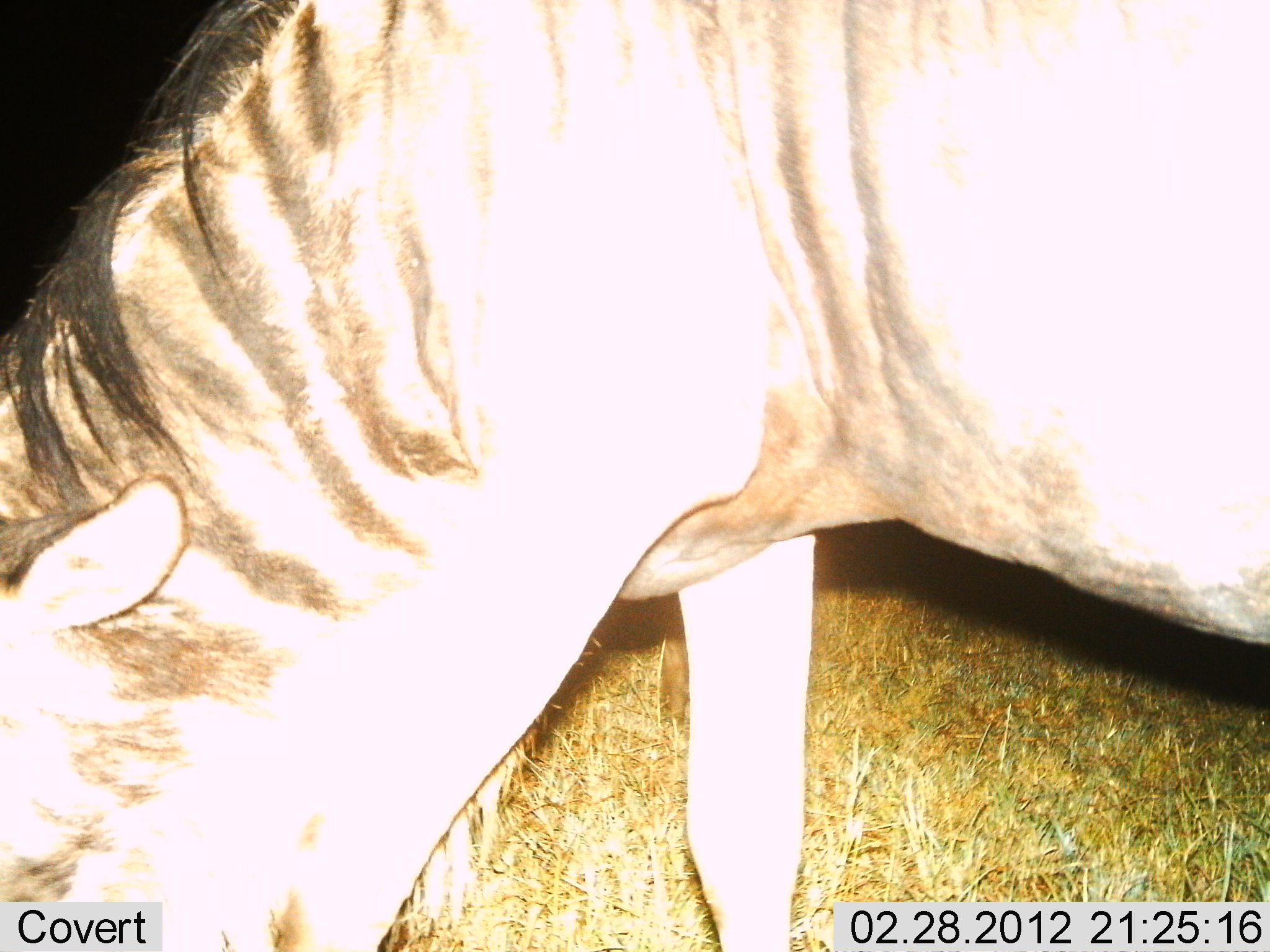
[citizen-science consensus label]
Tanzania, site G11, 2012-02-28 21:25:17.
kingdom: Animalia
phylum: Chordata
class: Mammalia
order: Artiodactyla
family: Bovidae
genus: Connochaetes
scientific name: Connochaetes taurinus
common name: blue wildebeest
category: wildebeest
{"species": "wildebeest (blue wildebeest) (Connochaetes taurinus)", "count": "1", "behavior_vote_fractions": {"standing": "18%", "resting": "0%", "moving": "0%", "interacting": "0%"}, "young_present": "0%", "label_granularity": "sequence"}